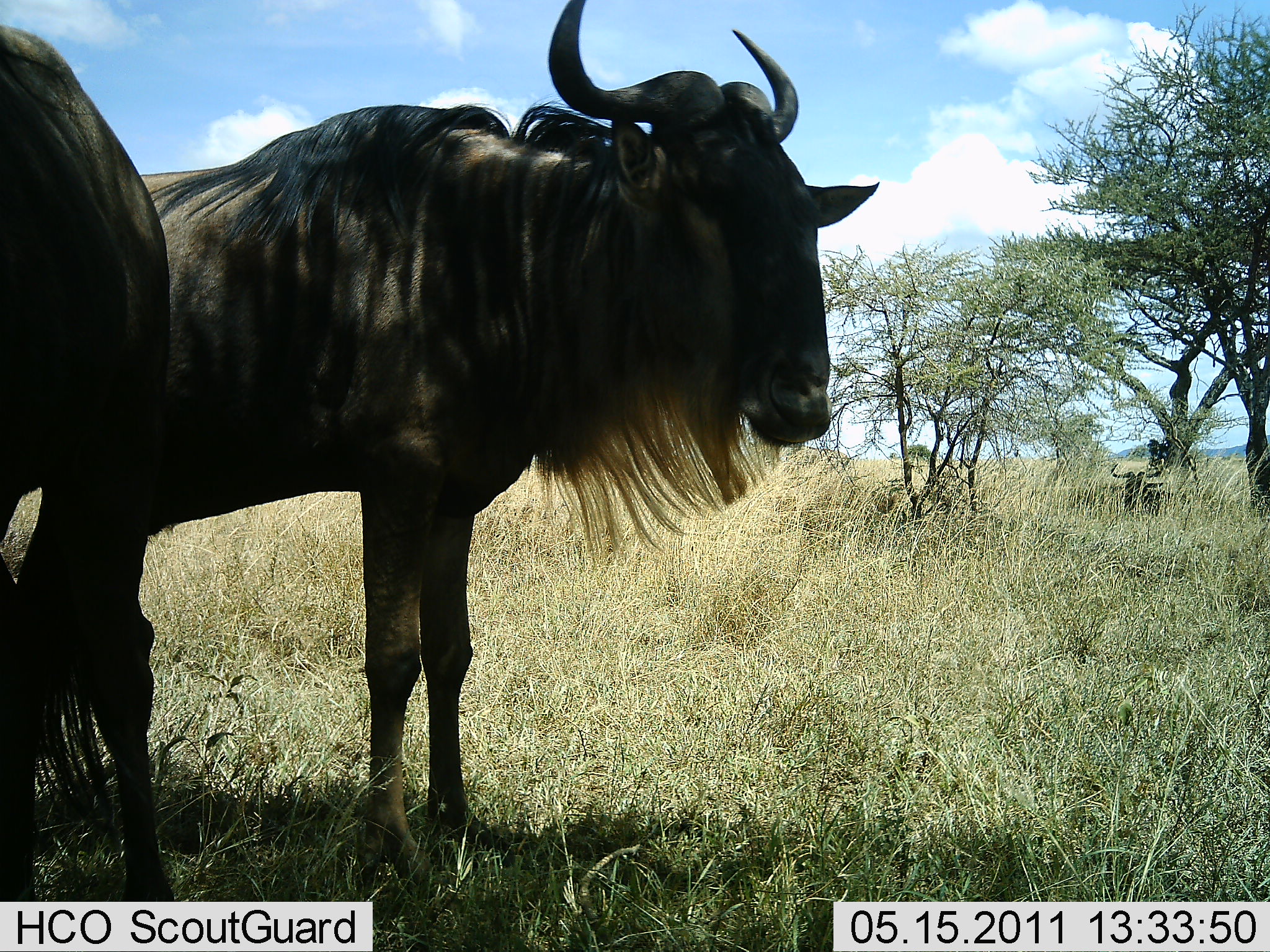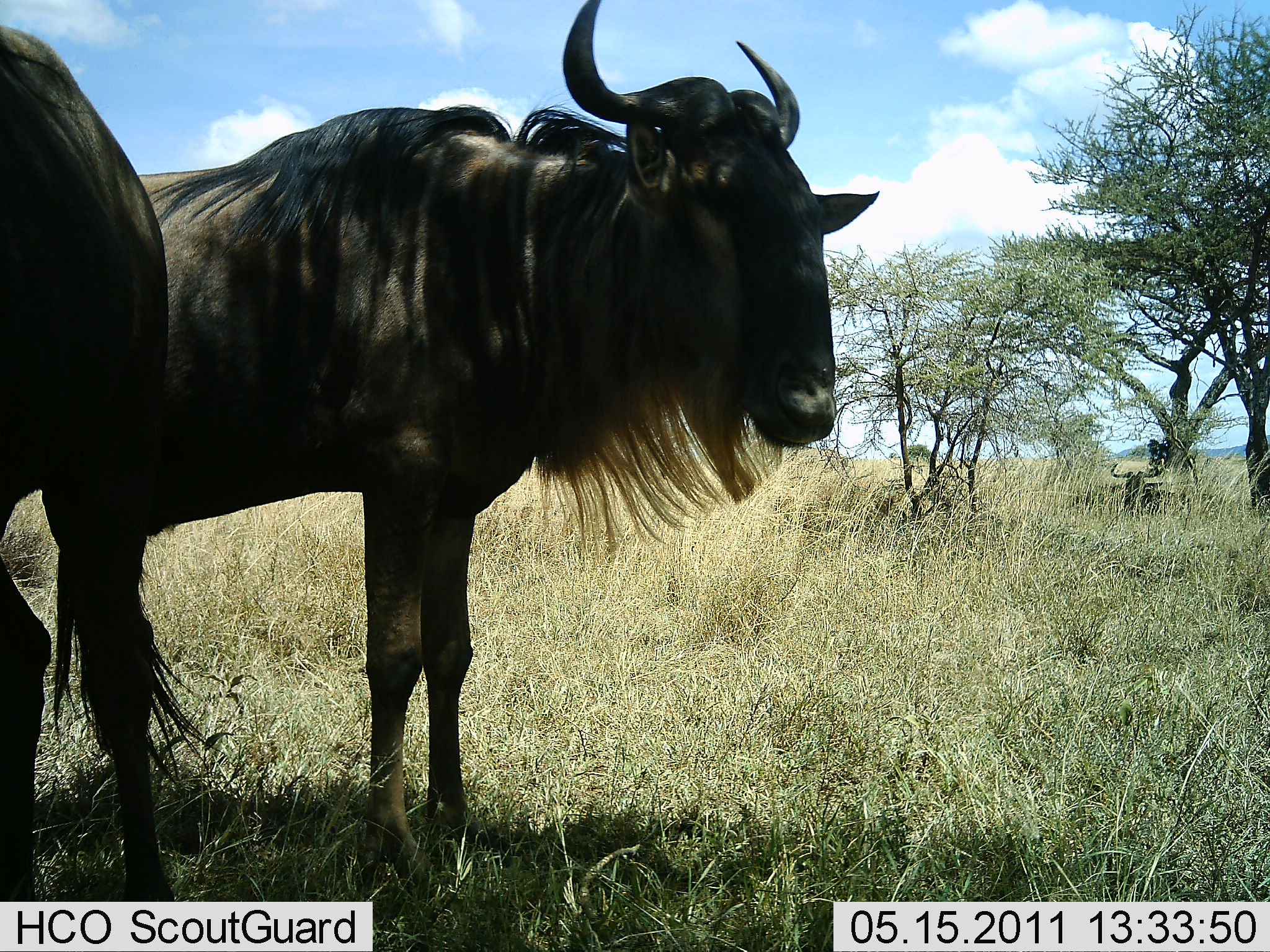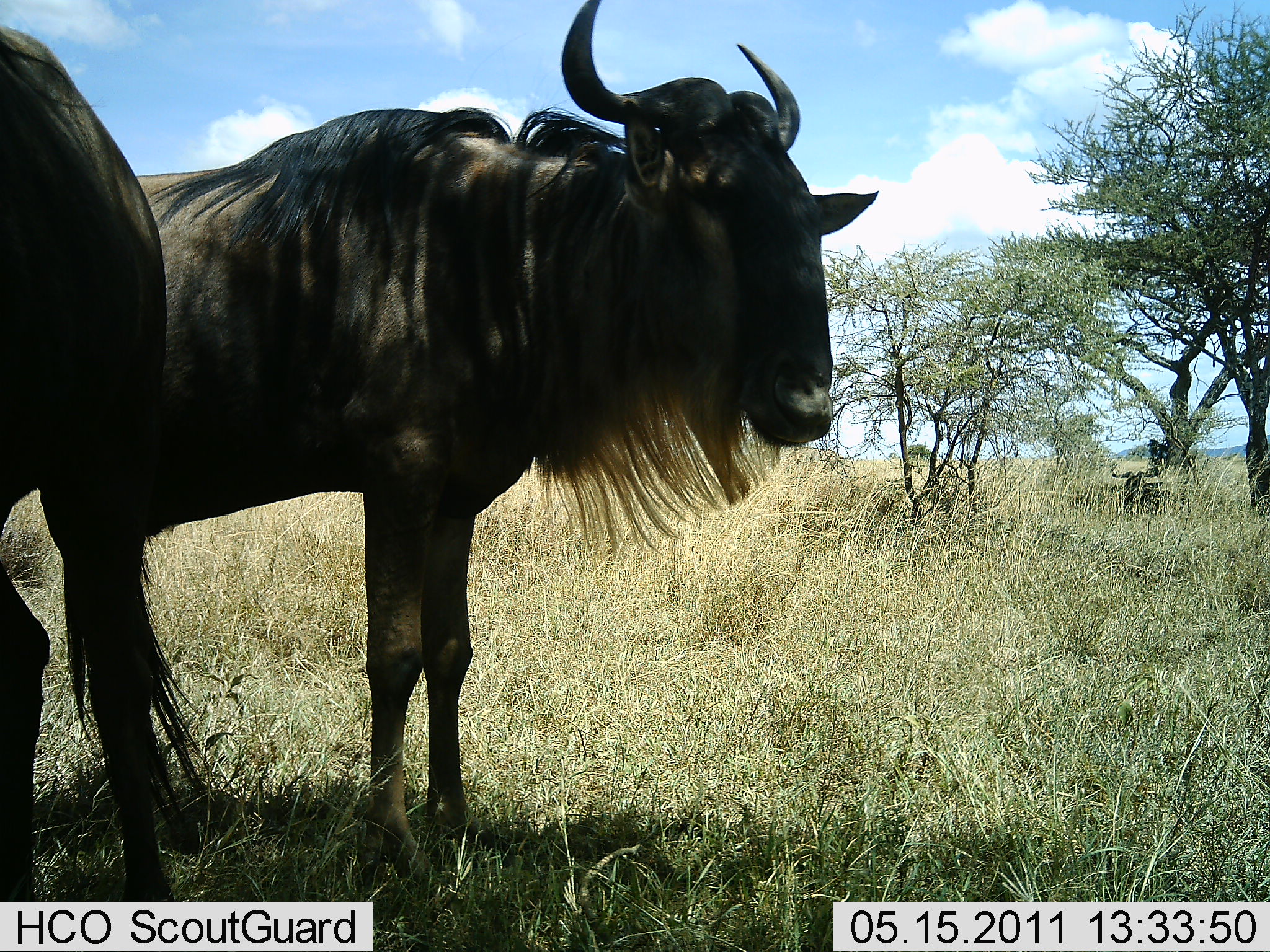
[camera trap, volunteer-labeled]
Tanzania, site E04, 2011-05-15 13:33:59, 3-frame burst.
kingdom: Animalia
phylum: Chordata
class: Mammalia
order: Artiodactyla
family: Bovidae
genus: Connochaetes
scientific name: Connochaetes taurinus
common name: blue wildebeest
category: wildebeest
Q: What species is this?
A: Wildebeest (blue wildebeest) (Connochaetes taurinus).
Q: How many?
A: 2.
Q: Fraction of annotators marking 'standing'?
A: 100%.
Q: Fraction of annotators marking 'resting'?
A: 10%.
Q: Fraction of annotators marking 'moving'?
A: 0%.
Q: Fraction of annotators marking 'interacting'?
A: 0%.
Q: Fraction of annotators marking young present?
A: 0%.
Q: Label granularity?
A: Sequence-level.